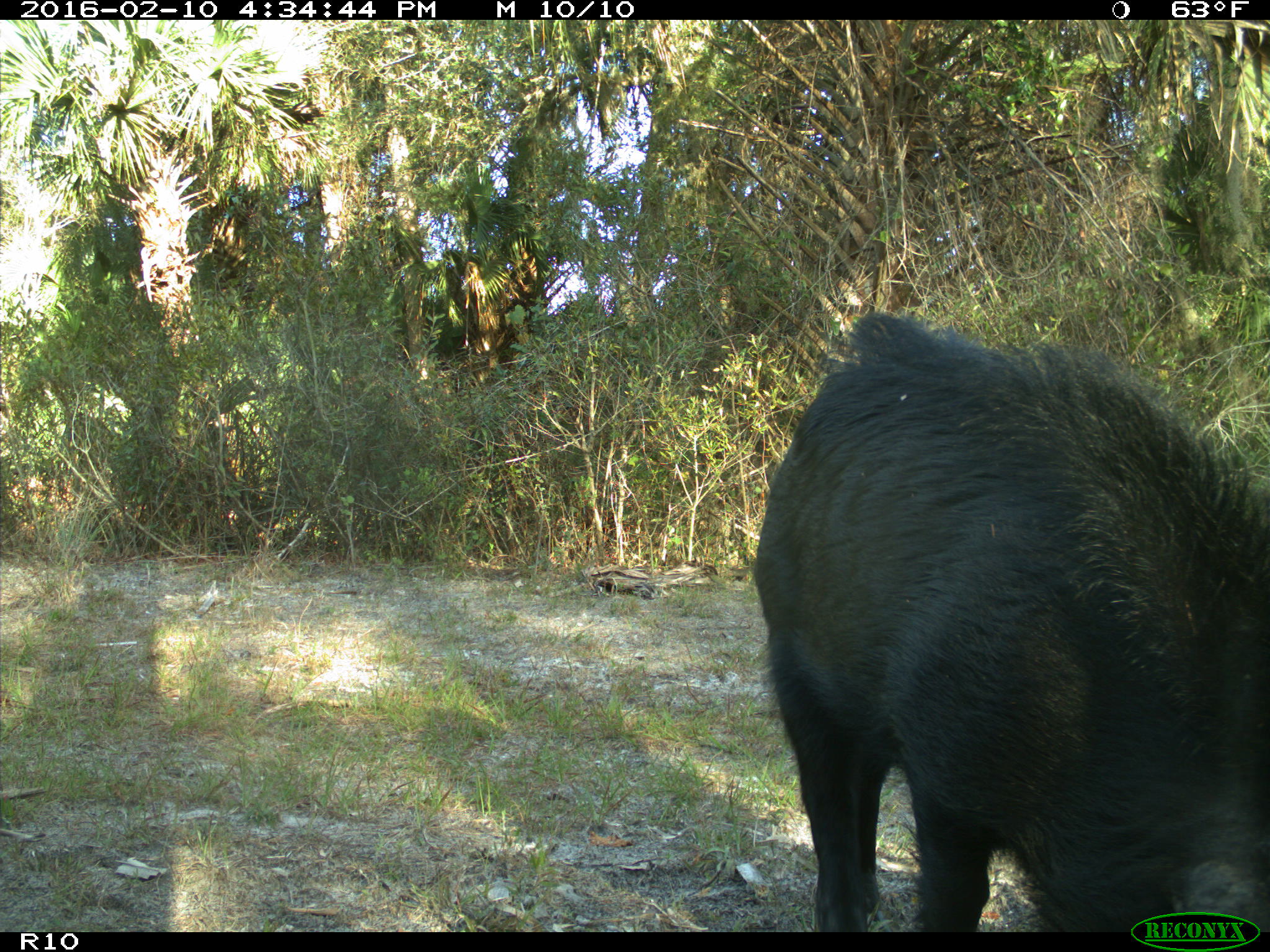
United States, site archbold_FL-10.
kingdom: Animalia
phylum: Chordata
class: Mammalia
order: Artiodactyla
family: Suidae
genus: Sus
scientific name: Sus scrofa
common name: wild boar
Sus scrofa (wild boar).